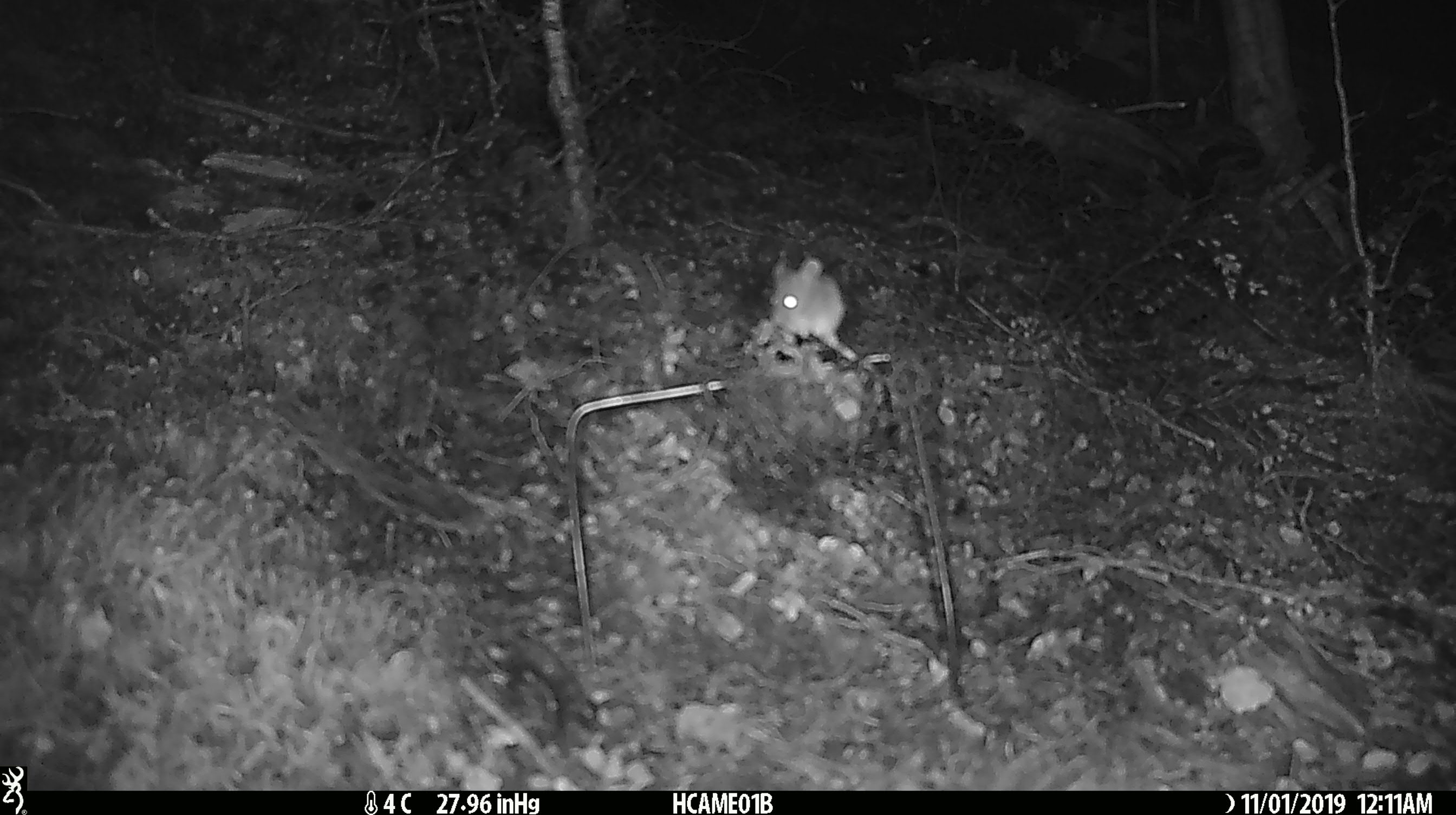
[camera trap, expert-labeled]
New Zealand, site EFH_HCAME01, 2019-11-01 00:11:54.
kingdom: Animalia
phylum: Chordata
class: Mammalia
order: Rodentia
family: Muridae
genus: Mus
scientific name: Mus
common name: mouse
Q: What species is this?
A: Mouse (Mus).